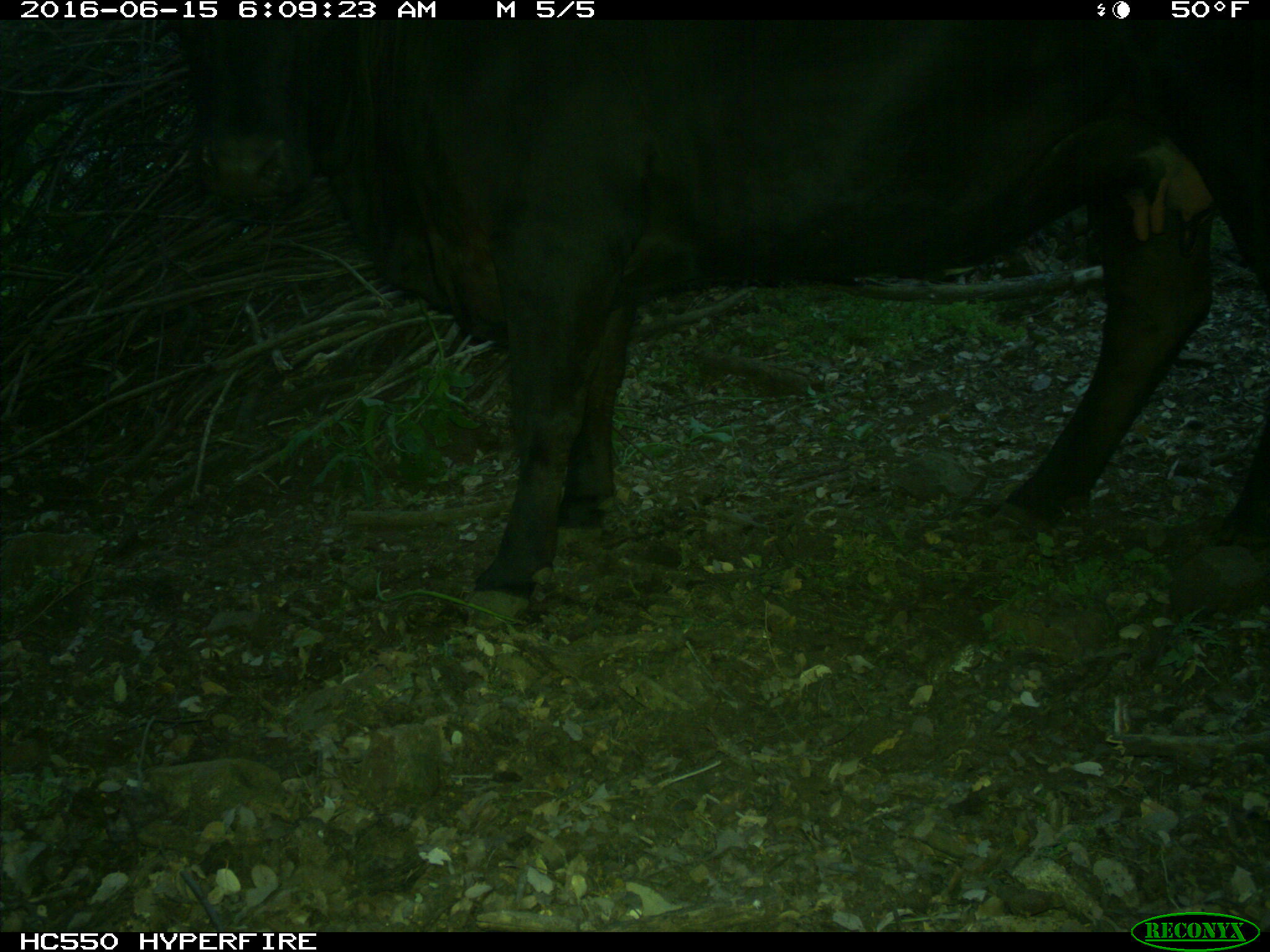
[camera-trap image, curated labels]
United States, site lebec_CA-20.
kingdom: Animalia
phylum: Chordata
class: Mammalia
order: Artiodactyla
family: Bovidae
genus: Bos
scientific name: Bos taurus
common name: domestic cow